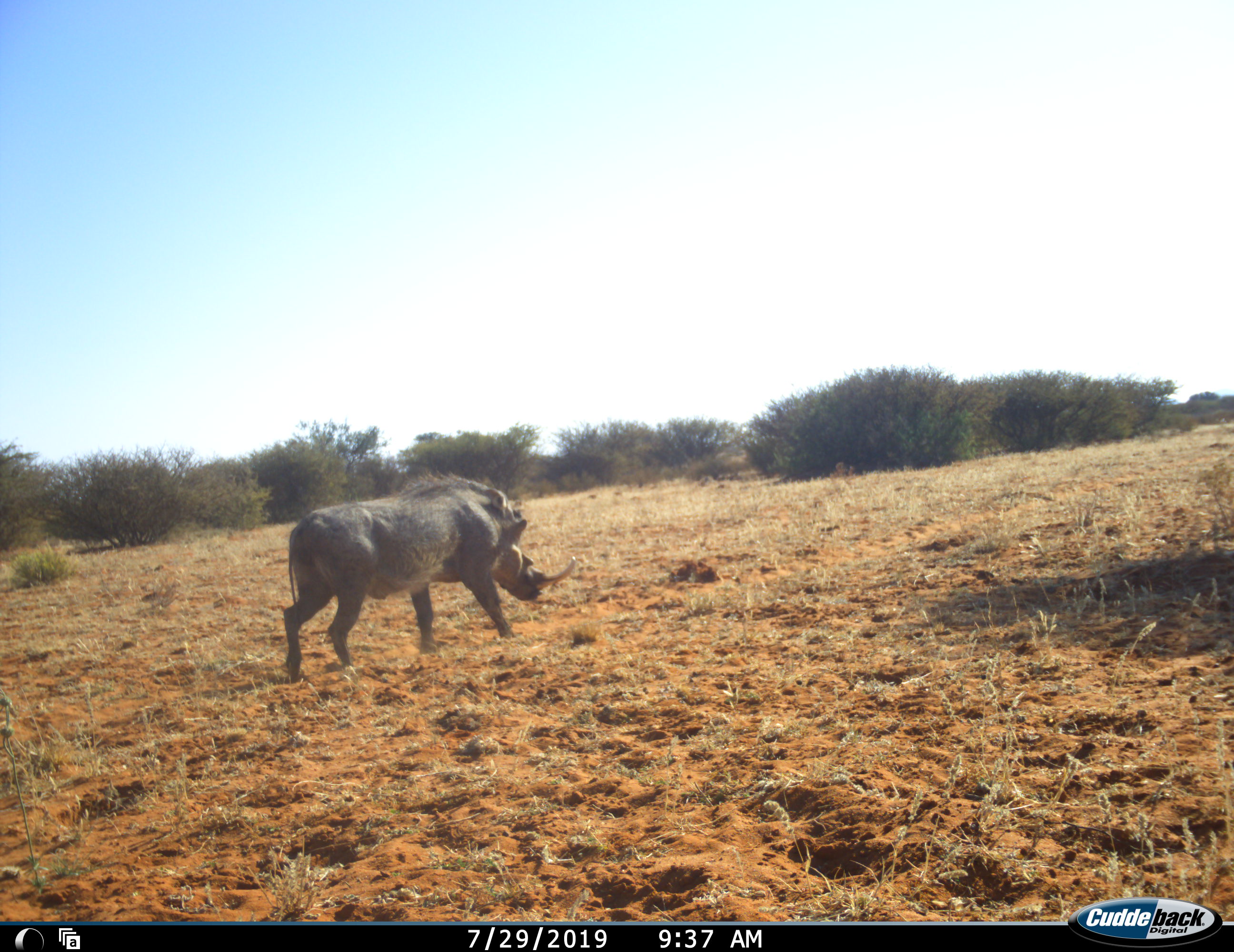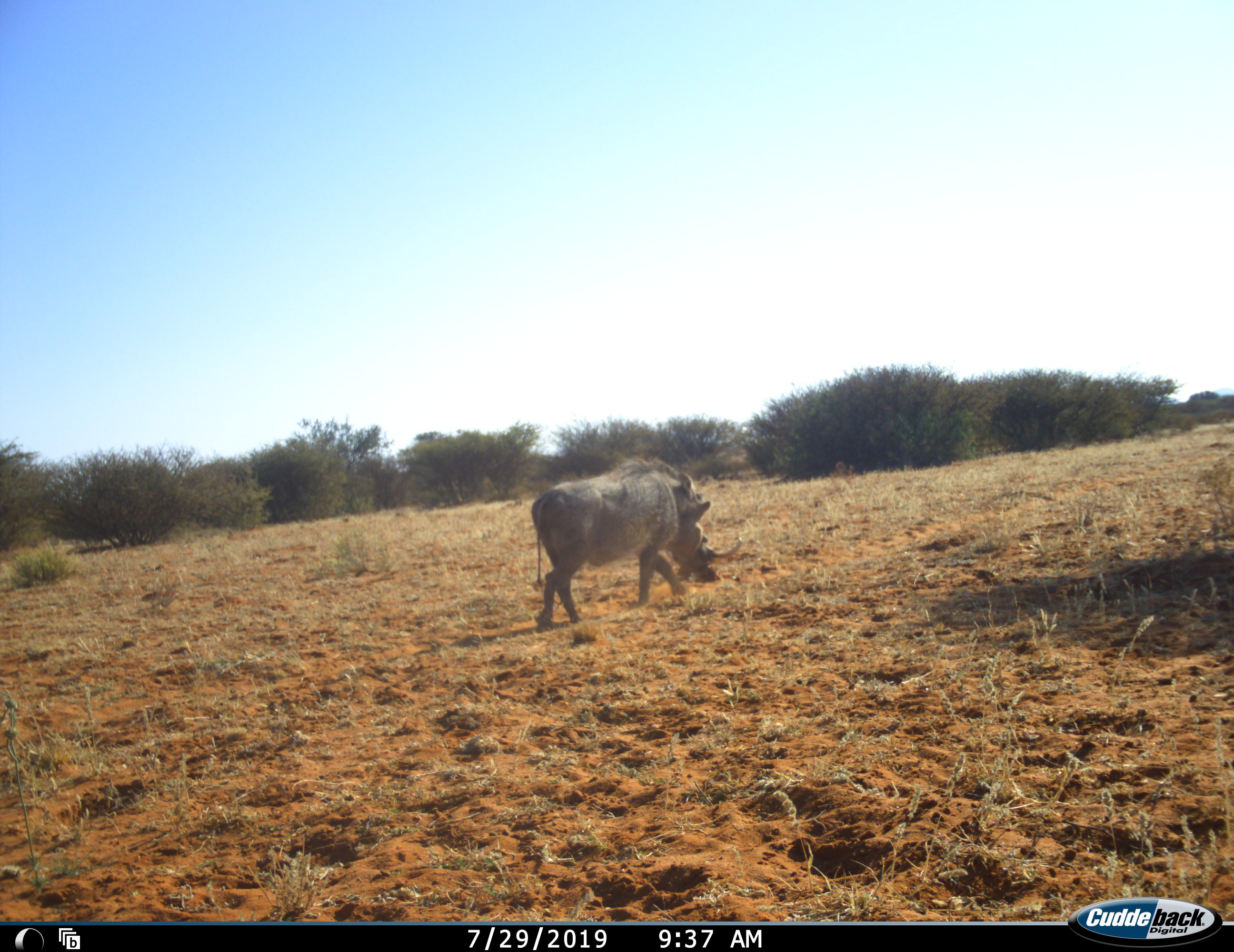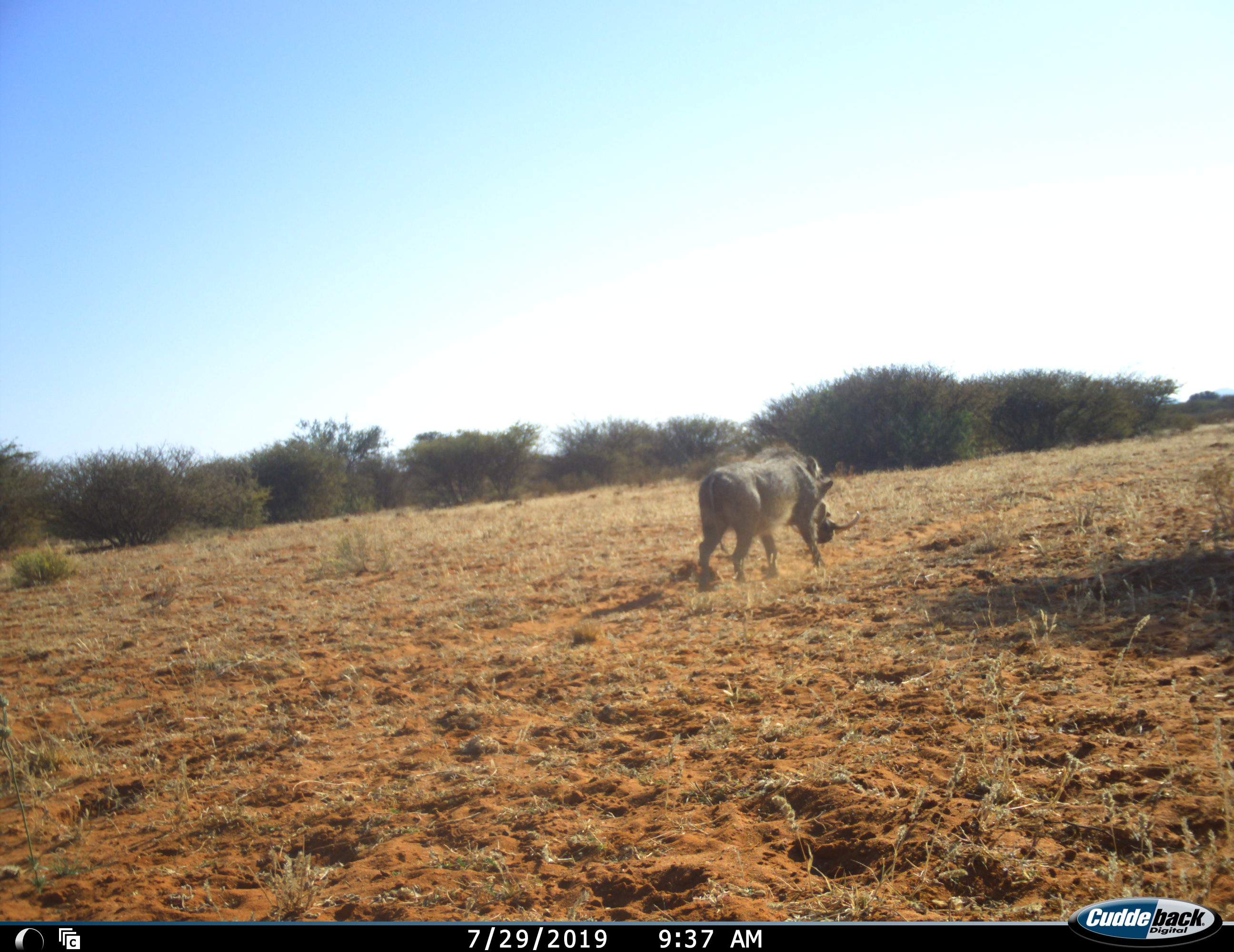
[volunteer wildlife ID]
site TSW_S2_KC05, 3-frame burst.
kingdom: Animalia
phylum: Chordata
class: Mammalia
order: Artiodactyla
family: Suidae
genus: Phacochoerus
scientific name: Phacochoerus africanus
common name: warthog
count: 1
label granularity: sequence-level